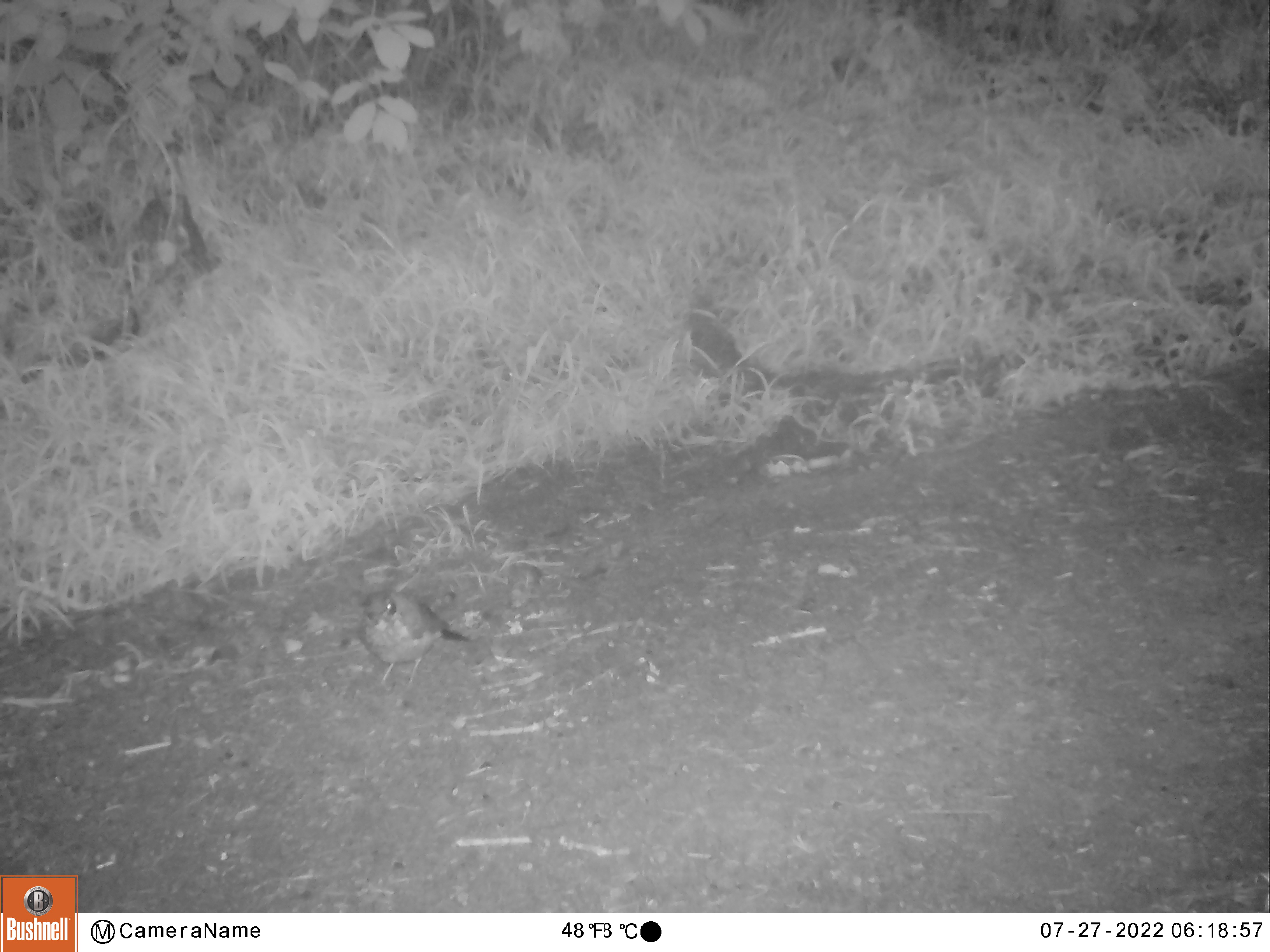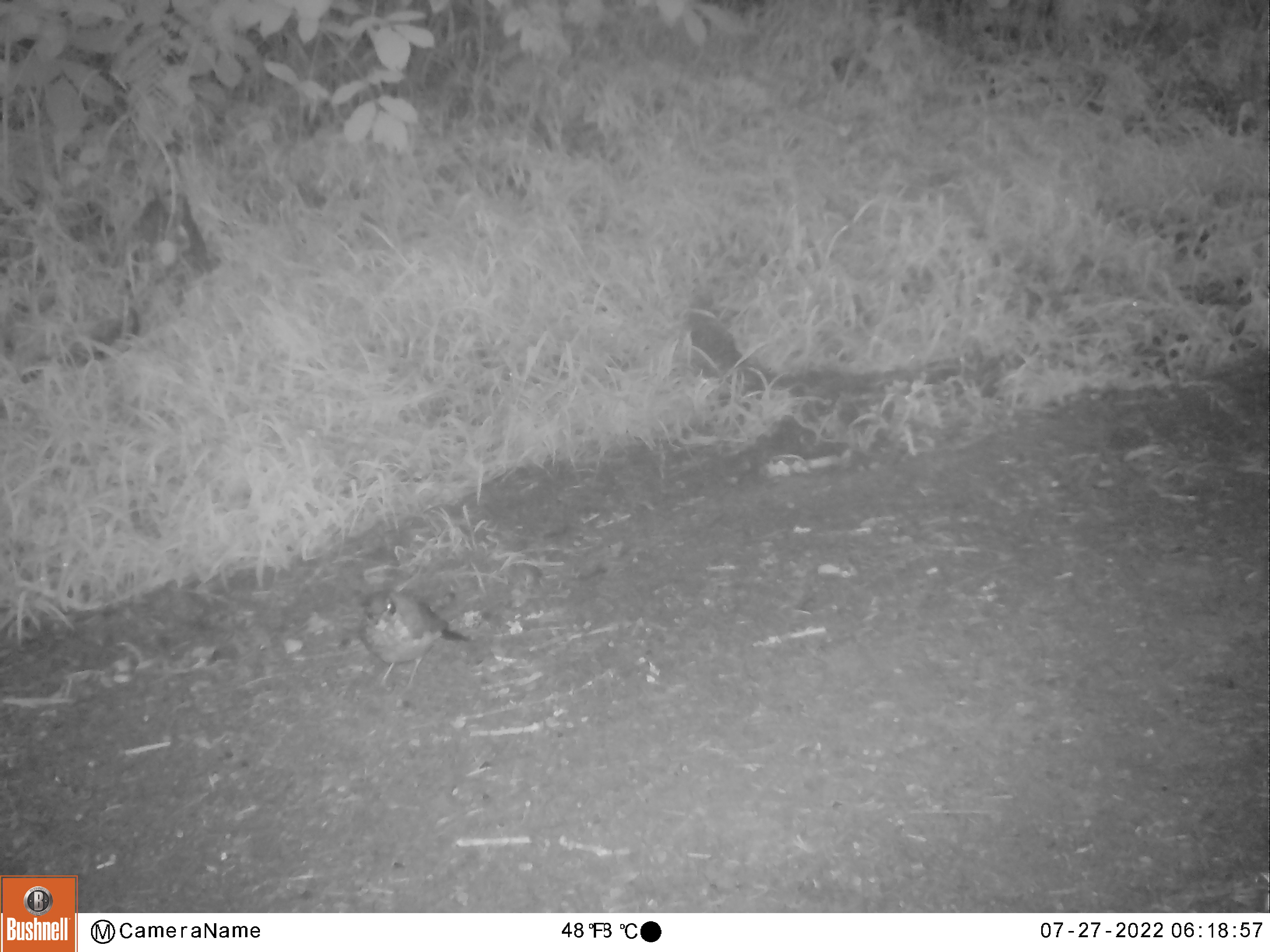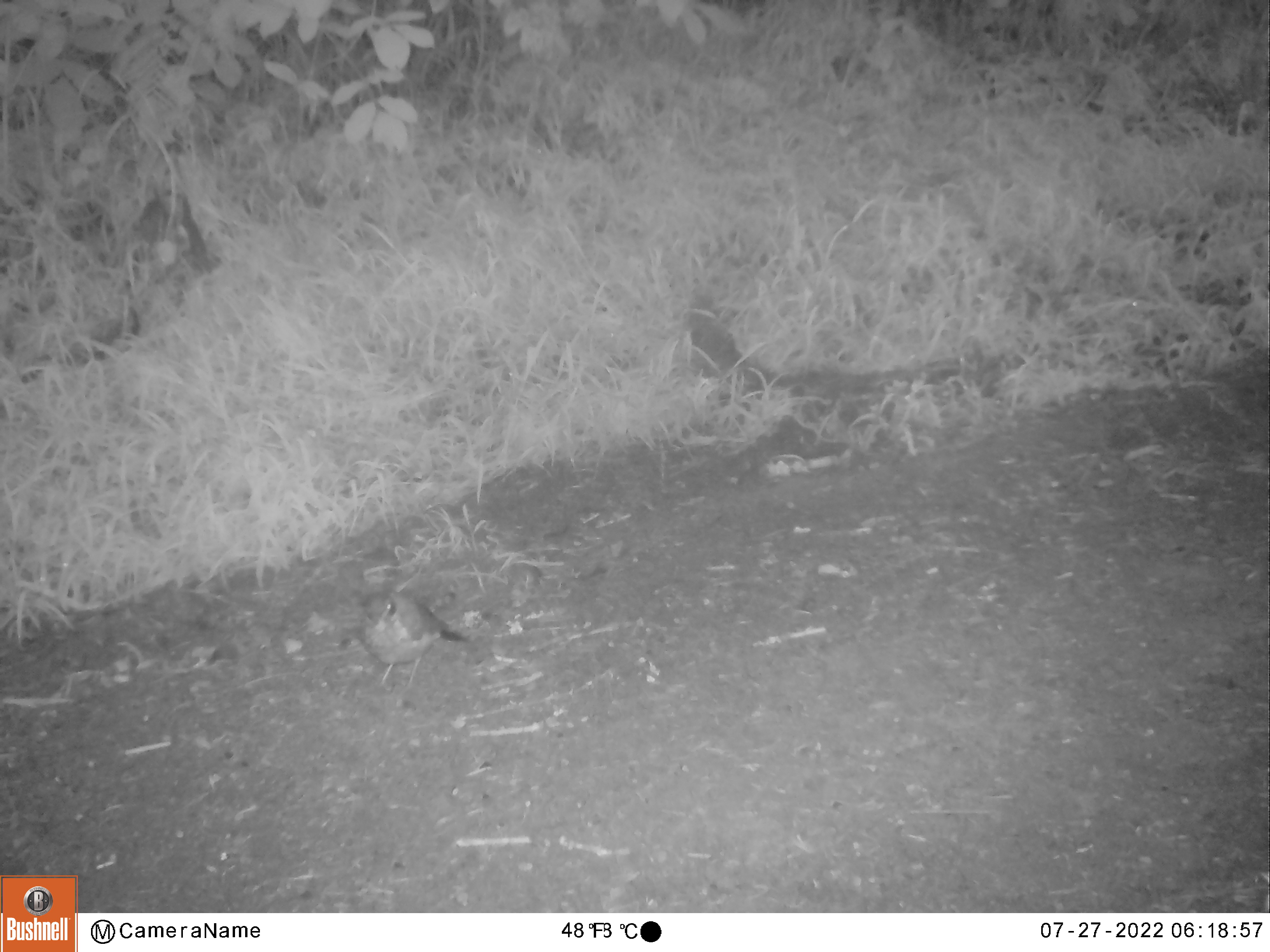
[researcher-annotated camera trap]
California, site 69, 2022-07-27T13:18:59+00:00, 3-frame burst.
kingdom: Animalia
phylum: Chordata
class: Aves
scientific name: Aves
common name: bird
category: unknown bird